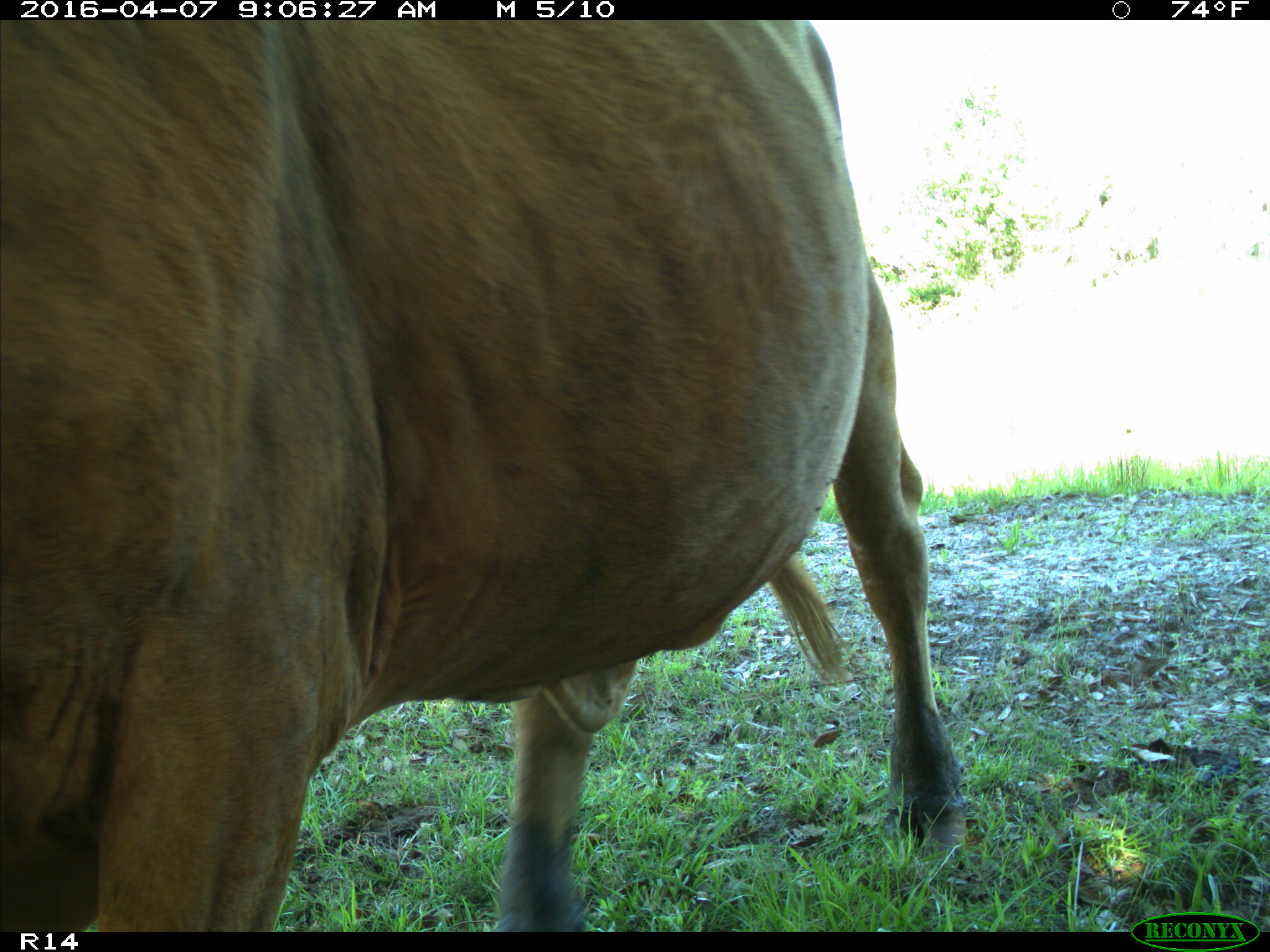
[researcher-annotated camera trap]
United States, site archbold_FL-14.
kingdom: Animalia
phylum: Chordata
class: Mammalia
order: Artiodactyla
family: Bovidae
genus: Bos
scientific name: Bos taurus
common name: domestic cow